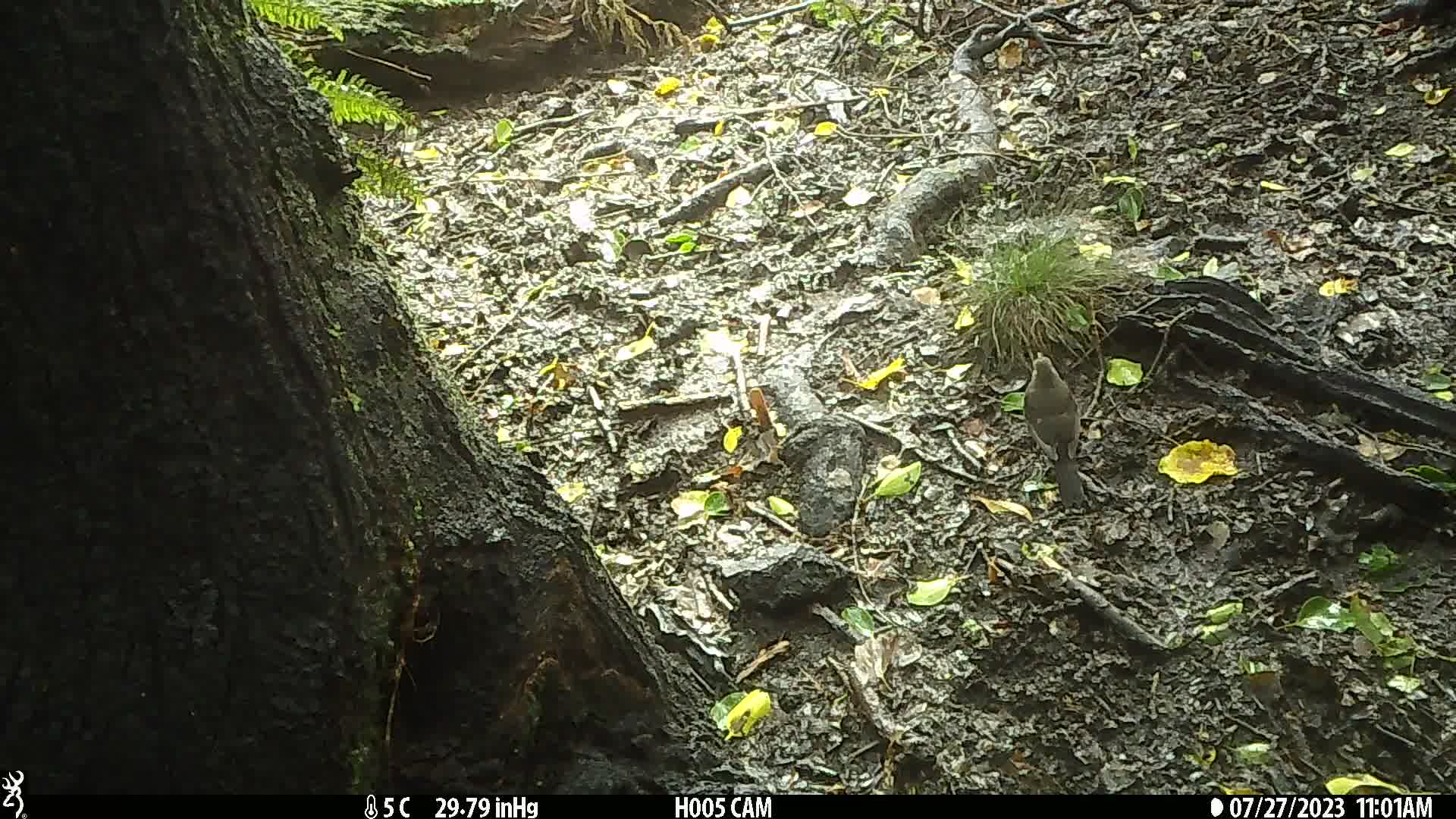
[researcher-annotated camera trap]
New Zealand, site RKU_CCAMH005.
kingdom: Animalia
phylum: Chordata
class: Aves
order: Passeriformes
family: Turdidae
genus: Turdus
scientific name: Turdus merula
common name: eurasian blackbird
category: blackbird